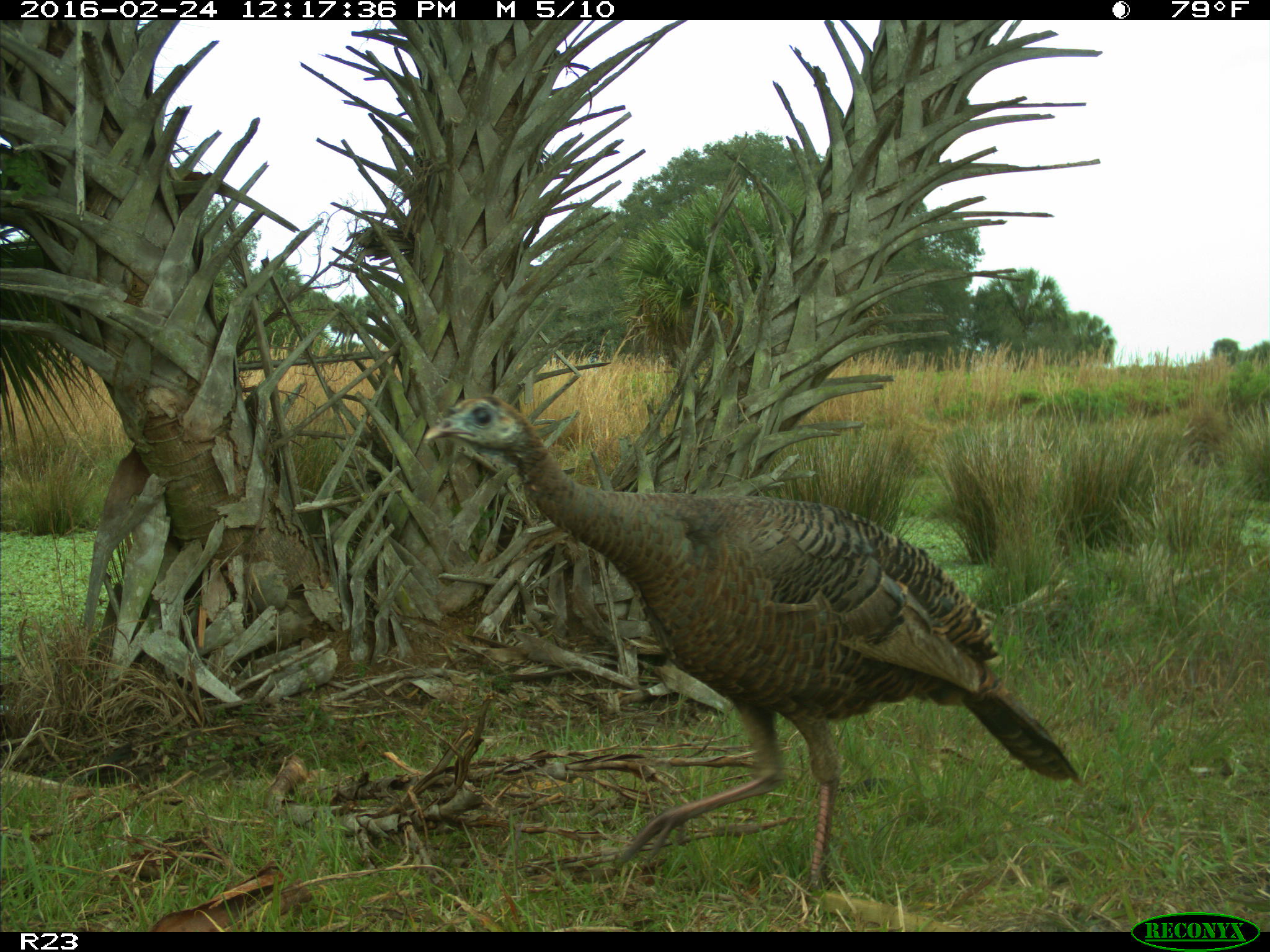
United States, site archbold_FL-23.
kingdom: Animalia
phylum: Chordata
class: Aves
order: Galliformes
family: Phasianidae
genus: Meleagris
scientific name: Meleagris gallopavo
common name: wild turkey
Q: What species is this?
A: Meleagris gallopavo (wild turkey).